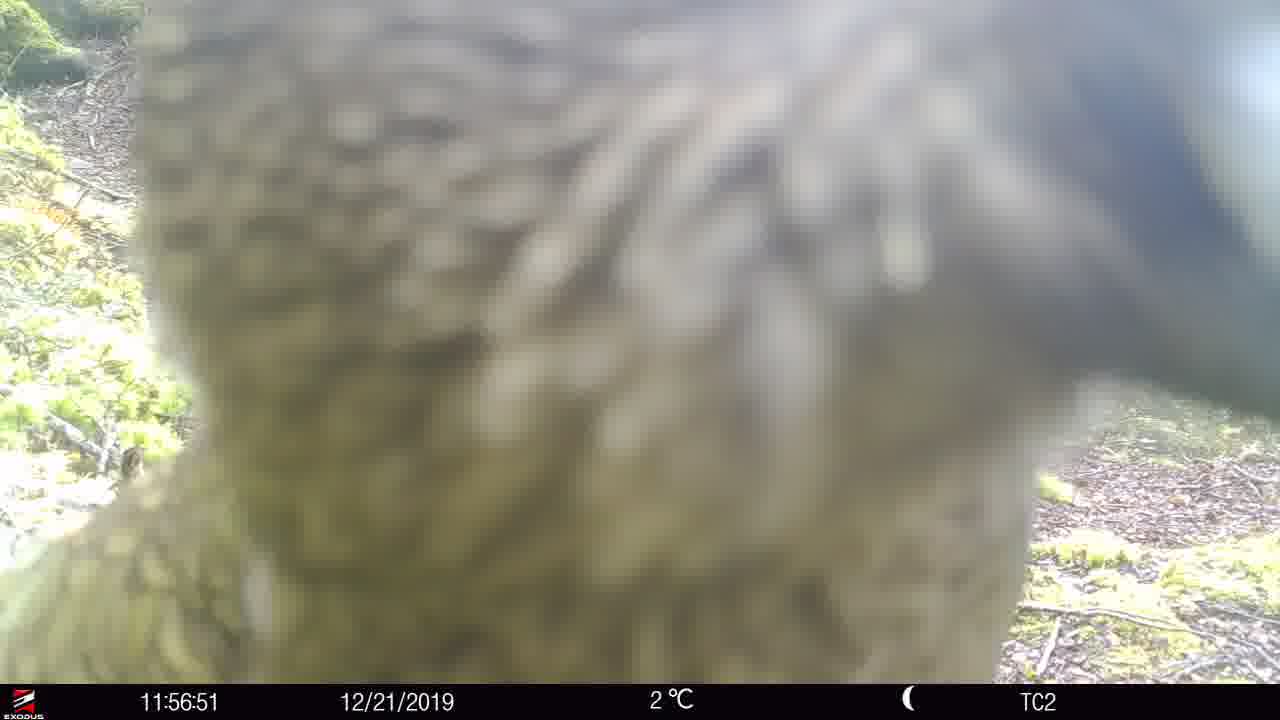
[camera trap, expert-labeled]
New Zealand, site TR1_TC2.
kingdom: Animalia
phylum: Chordata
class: Aves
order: Psittaciformes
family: Strigopidae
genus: Nestor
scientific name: Nestor notabilis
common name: kea